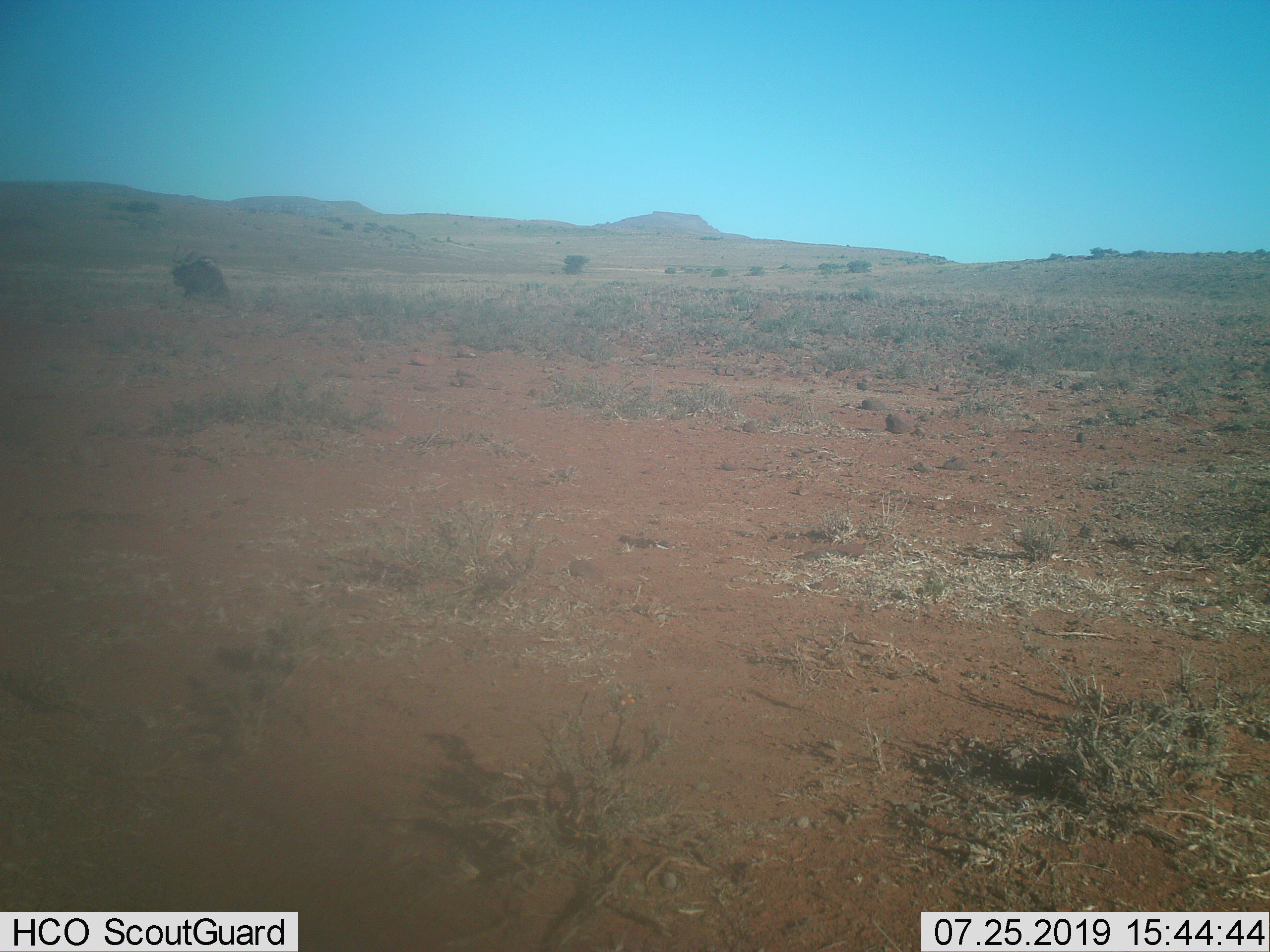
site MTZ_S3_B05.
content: unidentified animal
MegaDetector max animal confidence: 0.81